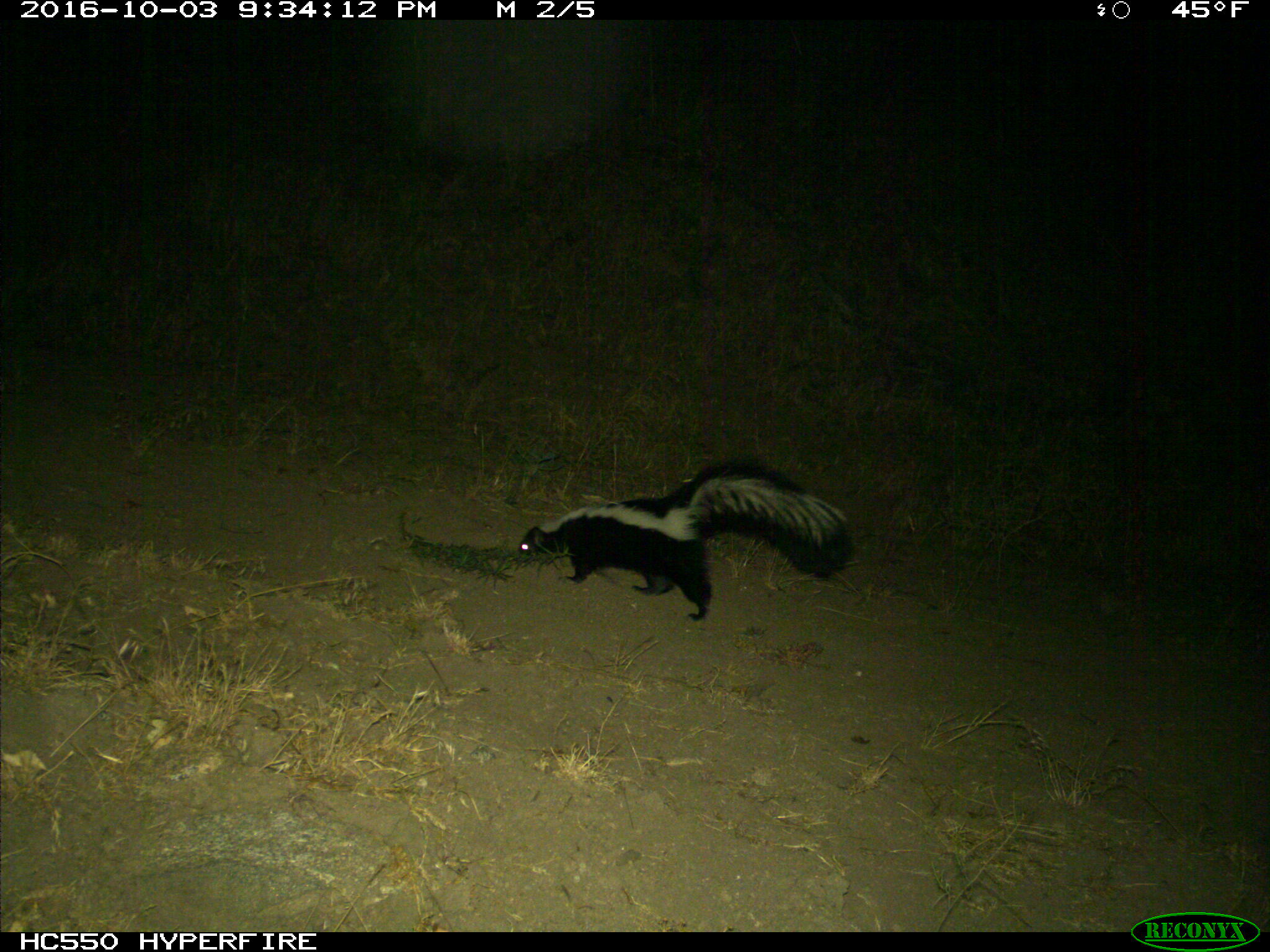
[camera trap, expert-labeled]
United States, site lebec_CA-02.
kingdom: Animalia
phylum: Chordata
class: Mammalia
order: Carnivora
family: Mephitidae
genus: Mephitis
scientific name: Mephitis mephitis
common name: striped skunk